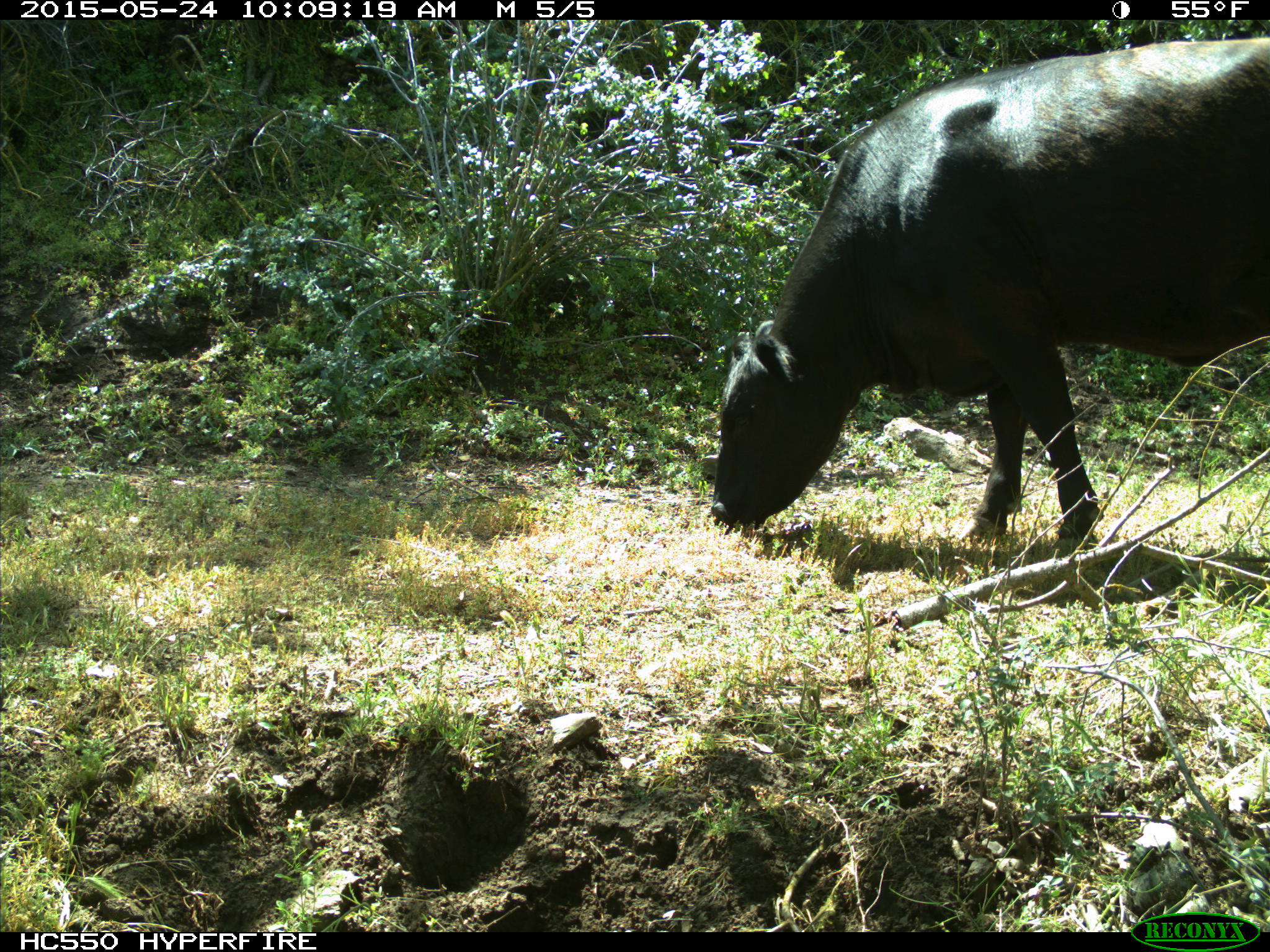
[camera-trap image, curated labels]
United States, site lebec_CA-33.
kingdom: Animalia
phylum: Chordata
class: Mammalia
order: Artiodactyla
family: Bovidae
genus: Bos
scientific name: Bos taurus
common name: domestic cow